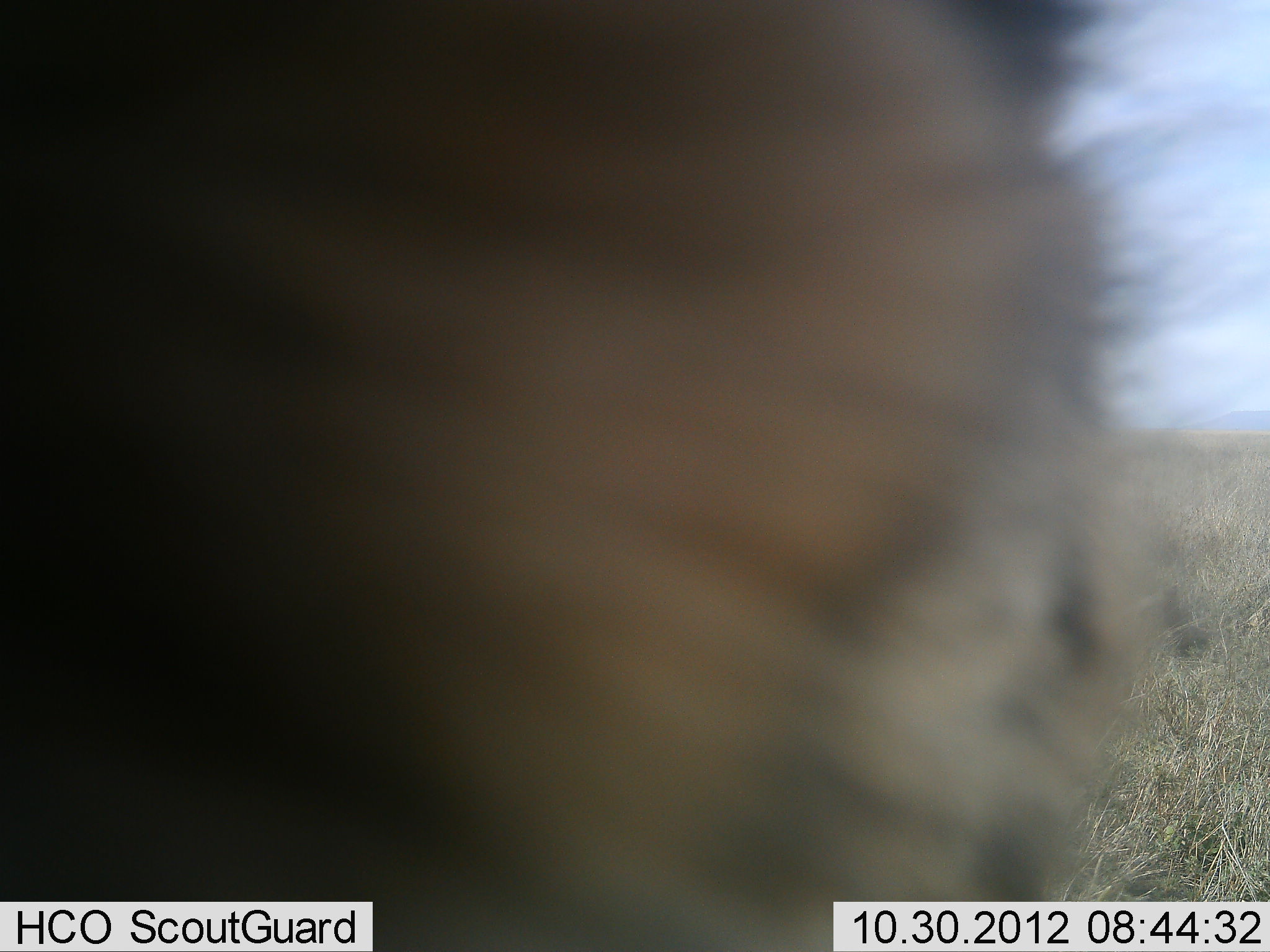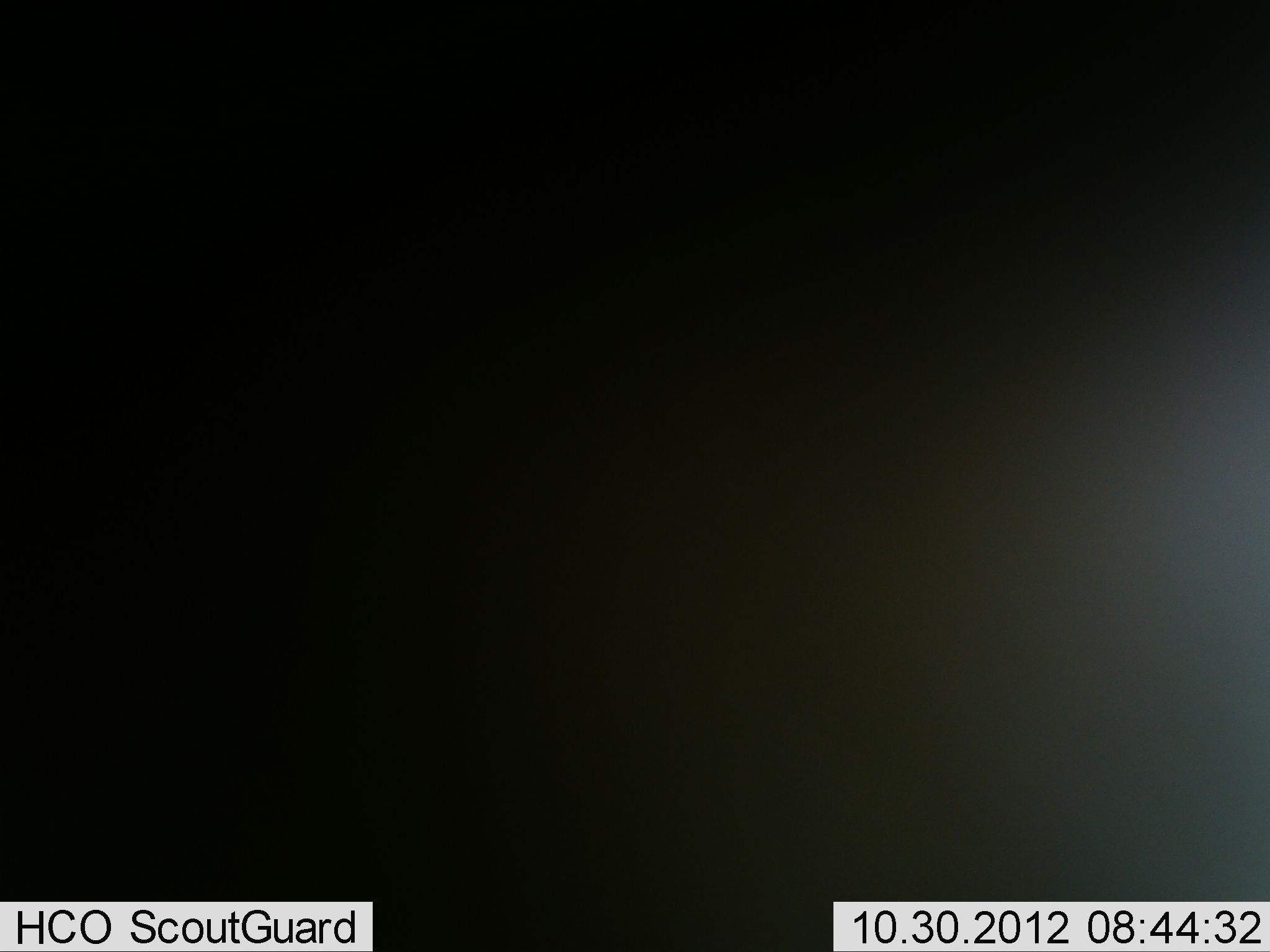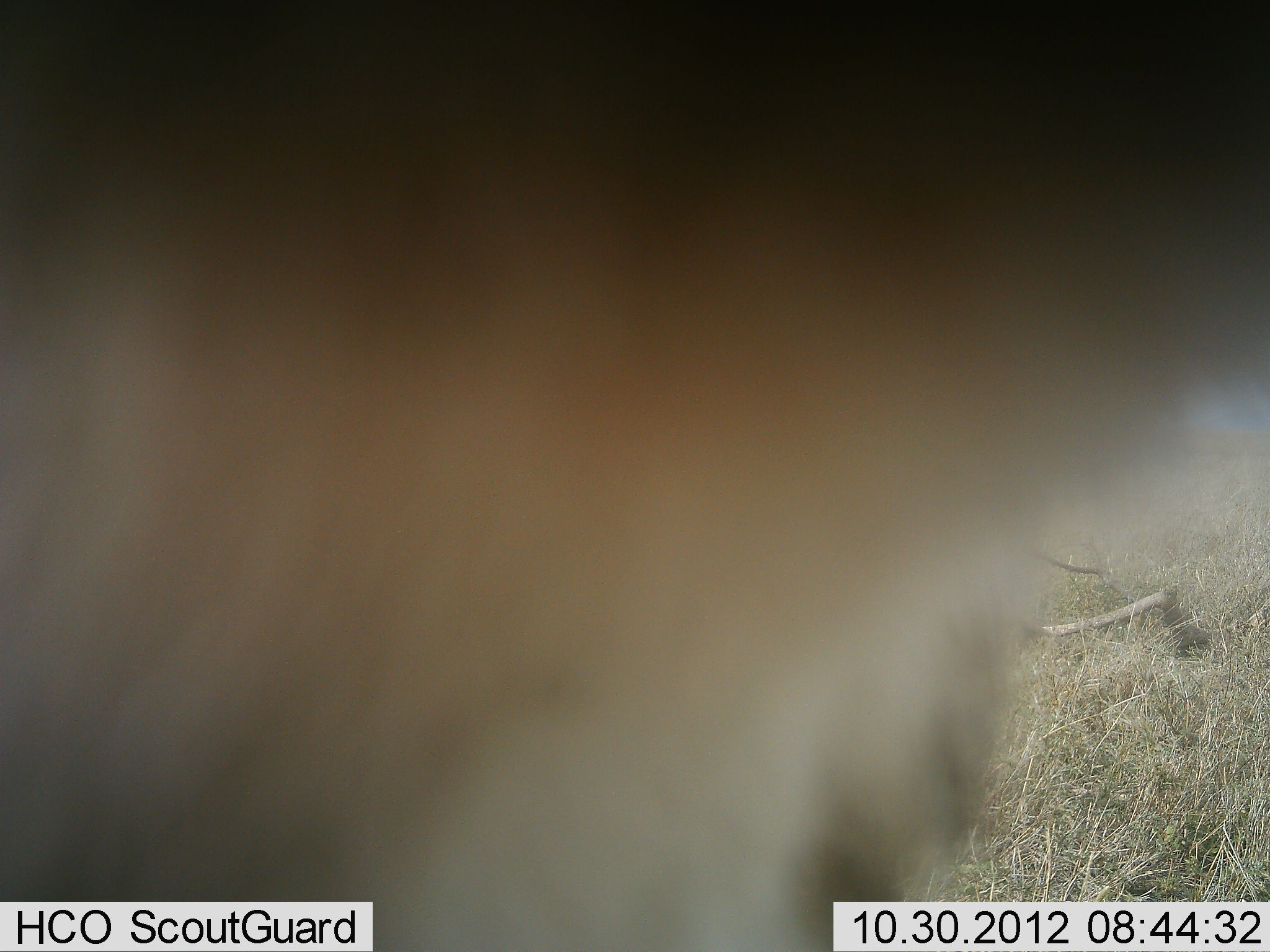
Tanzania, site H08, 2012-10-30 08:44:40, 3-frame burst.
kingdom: Animalia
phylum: Chordata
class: Mammalia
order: Carnivora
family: Felidae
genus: Acinonyx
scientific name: Acinonyx jubatus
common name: cheetah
Cheetah (Acinonyx jubatus), count 1. Behavior (volunteer vote fractions): standing 50%, resting 0%, moving 25%, interacting 25%. Young present (vote fraction): 0%. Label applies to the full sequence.